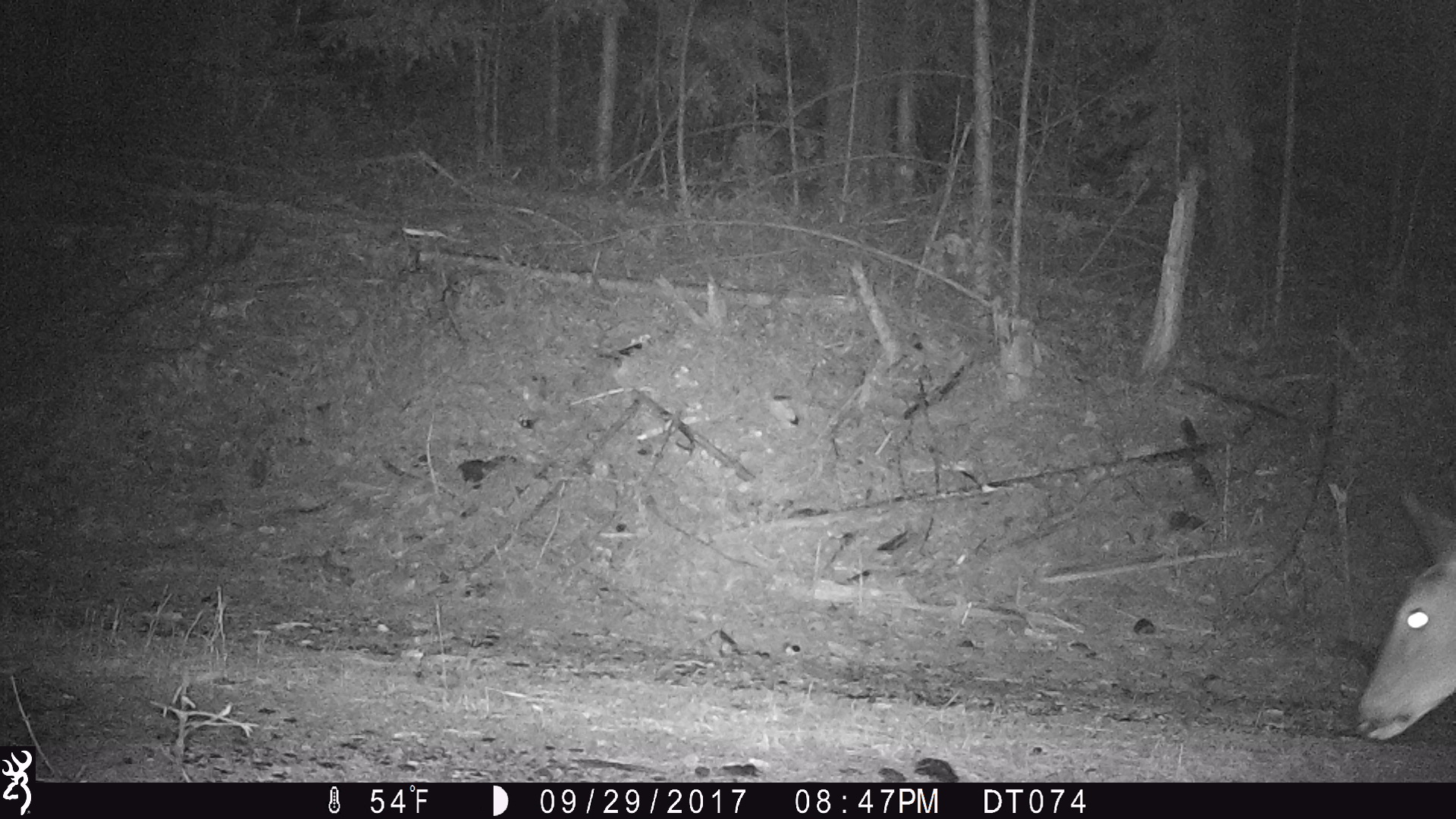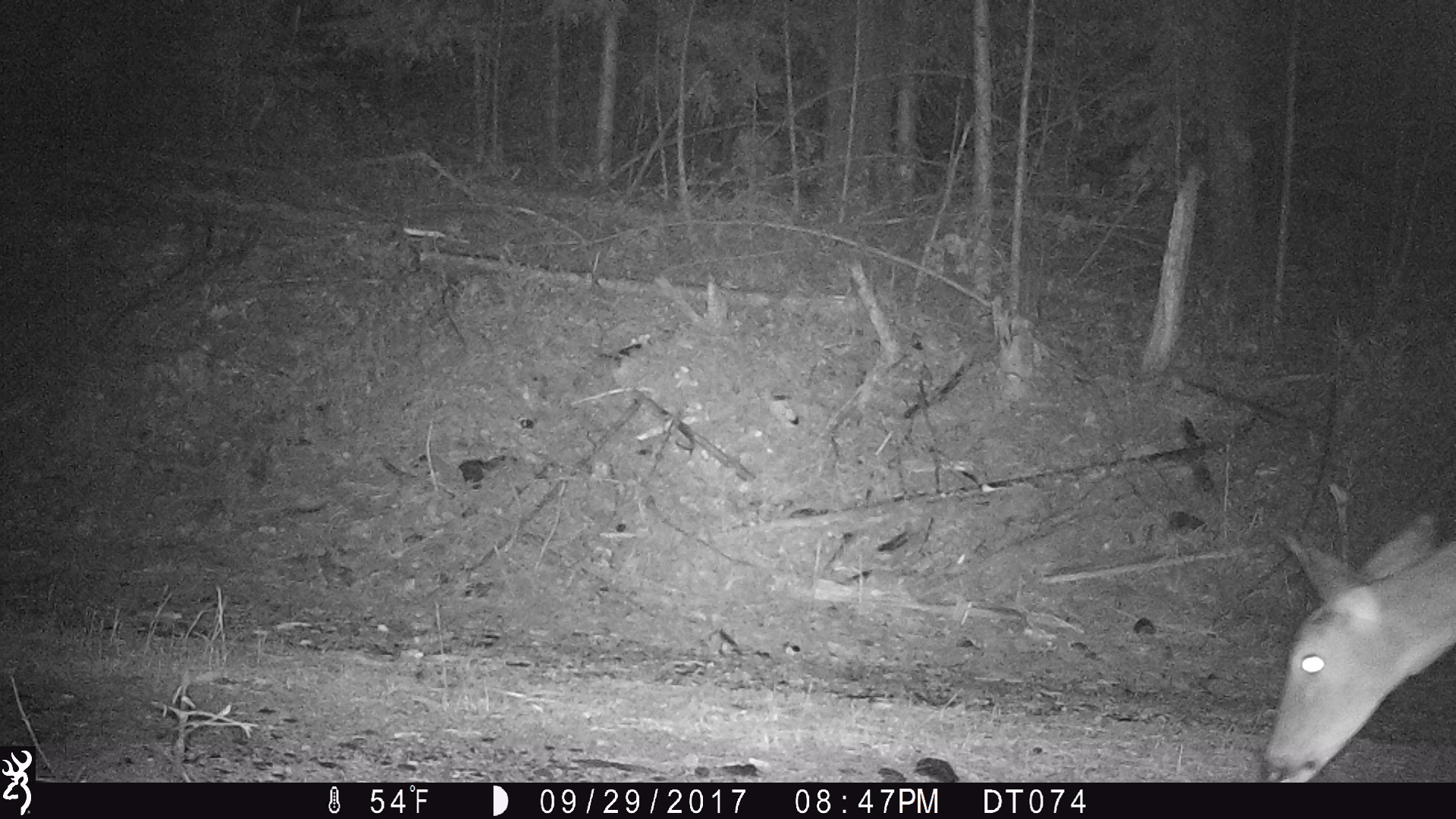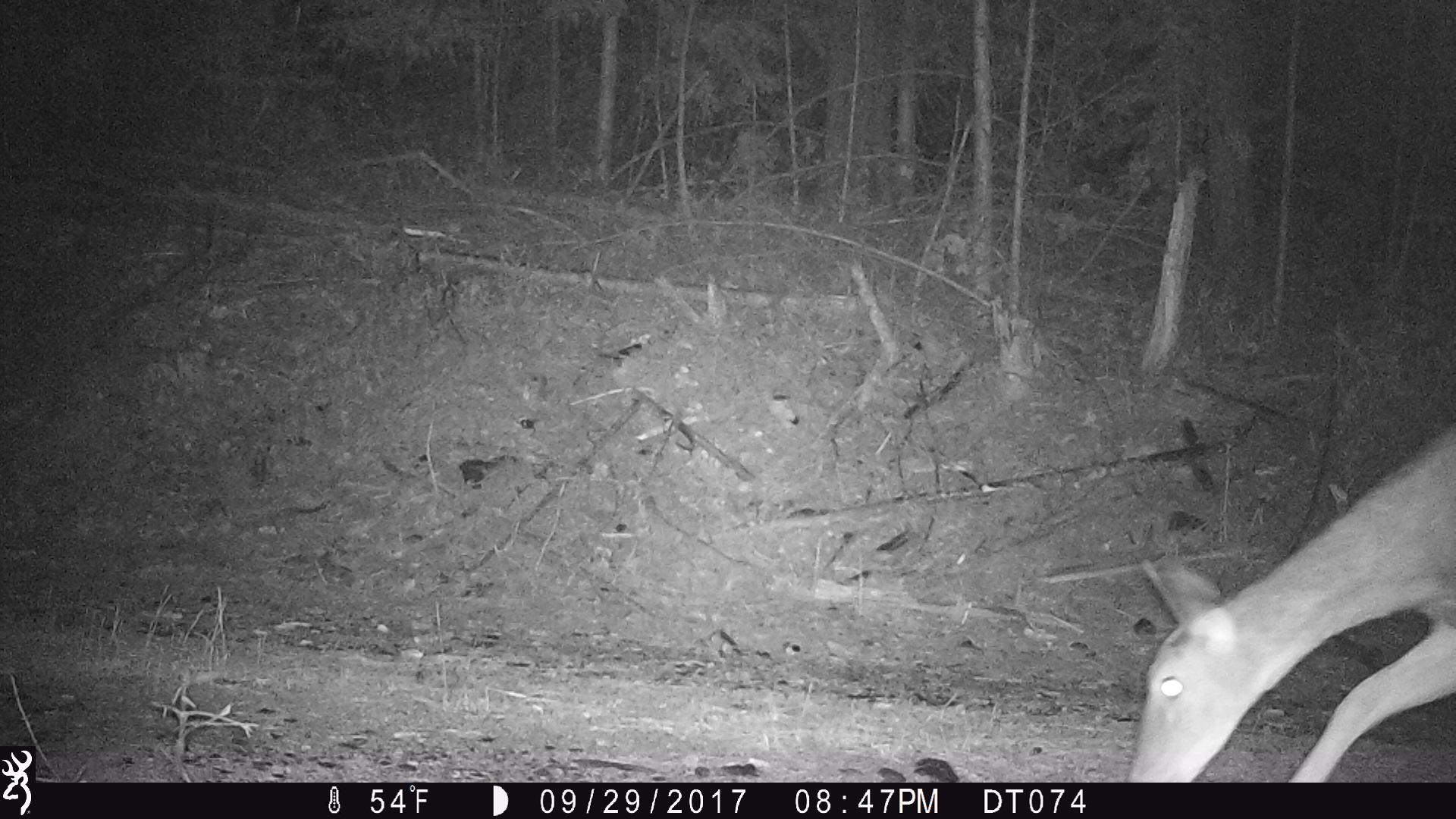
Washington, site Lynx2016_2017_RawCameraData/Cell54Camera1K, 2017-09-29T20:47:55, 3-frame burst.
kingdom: Animalia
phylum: Chordata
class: Mammalia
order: Artiodactyla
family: Cervidae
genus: Odocoileus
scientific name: Odocoileus virginianus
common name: white-tailed deer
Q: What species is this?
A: Odocoileus virginianus (white-tailed deer).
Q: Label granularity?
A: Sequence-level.